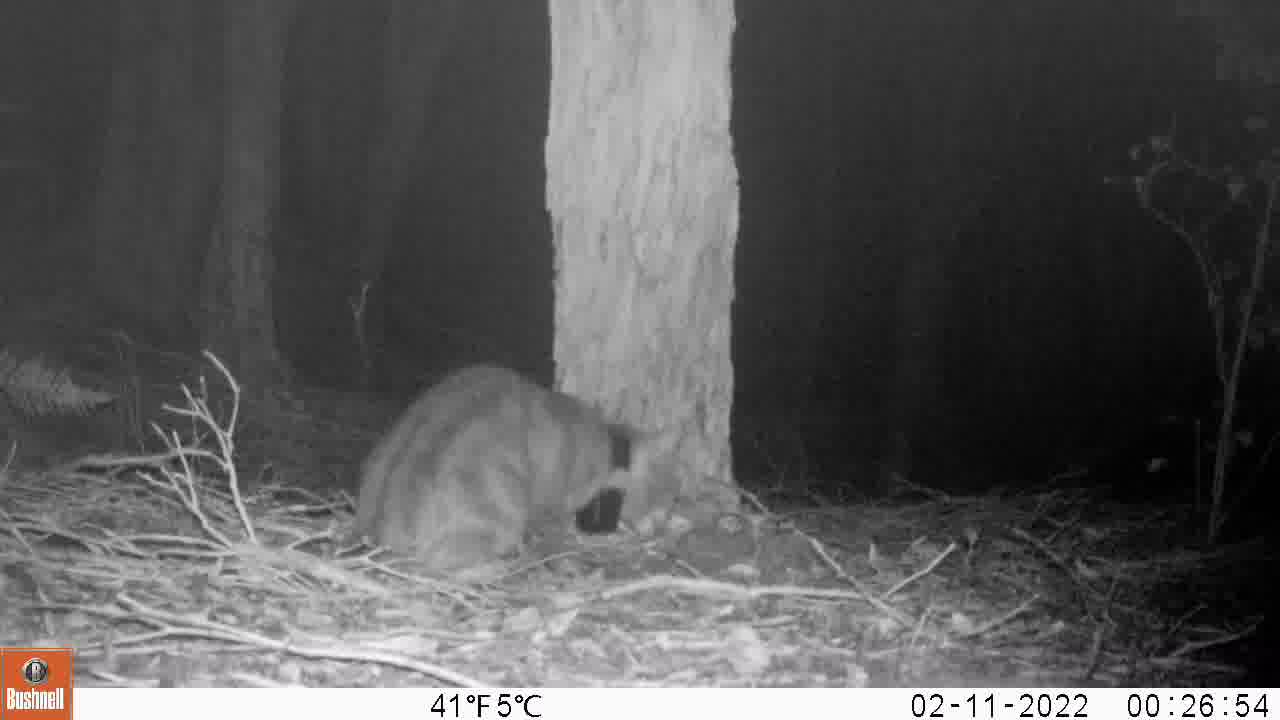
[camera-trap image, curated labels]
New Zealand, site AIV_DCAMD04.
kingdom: Animalia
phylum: Chordata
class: Mammalia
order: Carnivora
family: Felidae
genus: Felis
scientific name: Felis catus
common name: domestic cat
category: cat